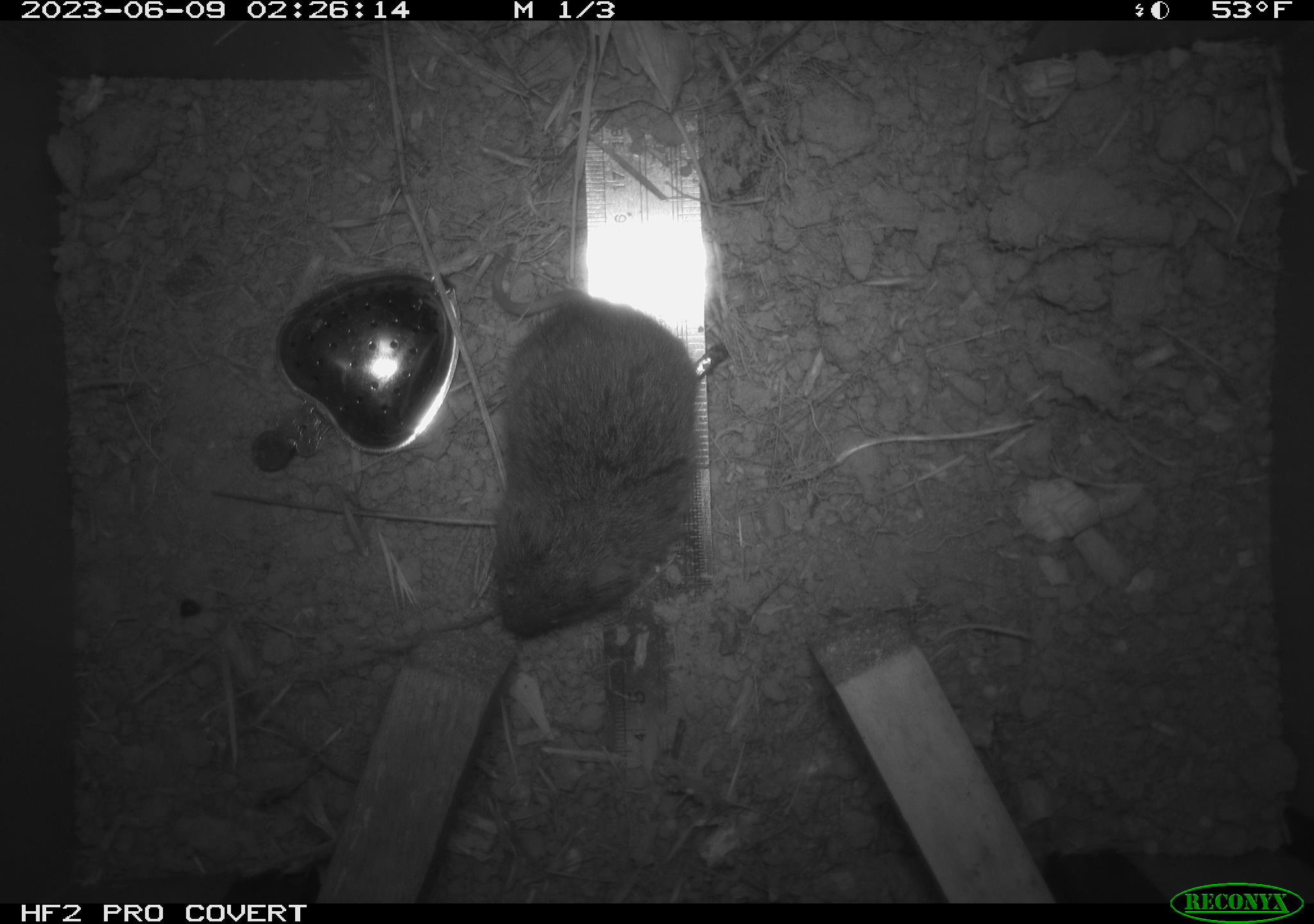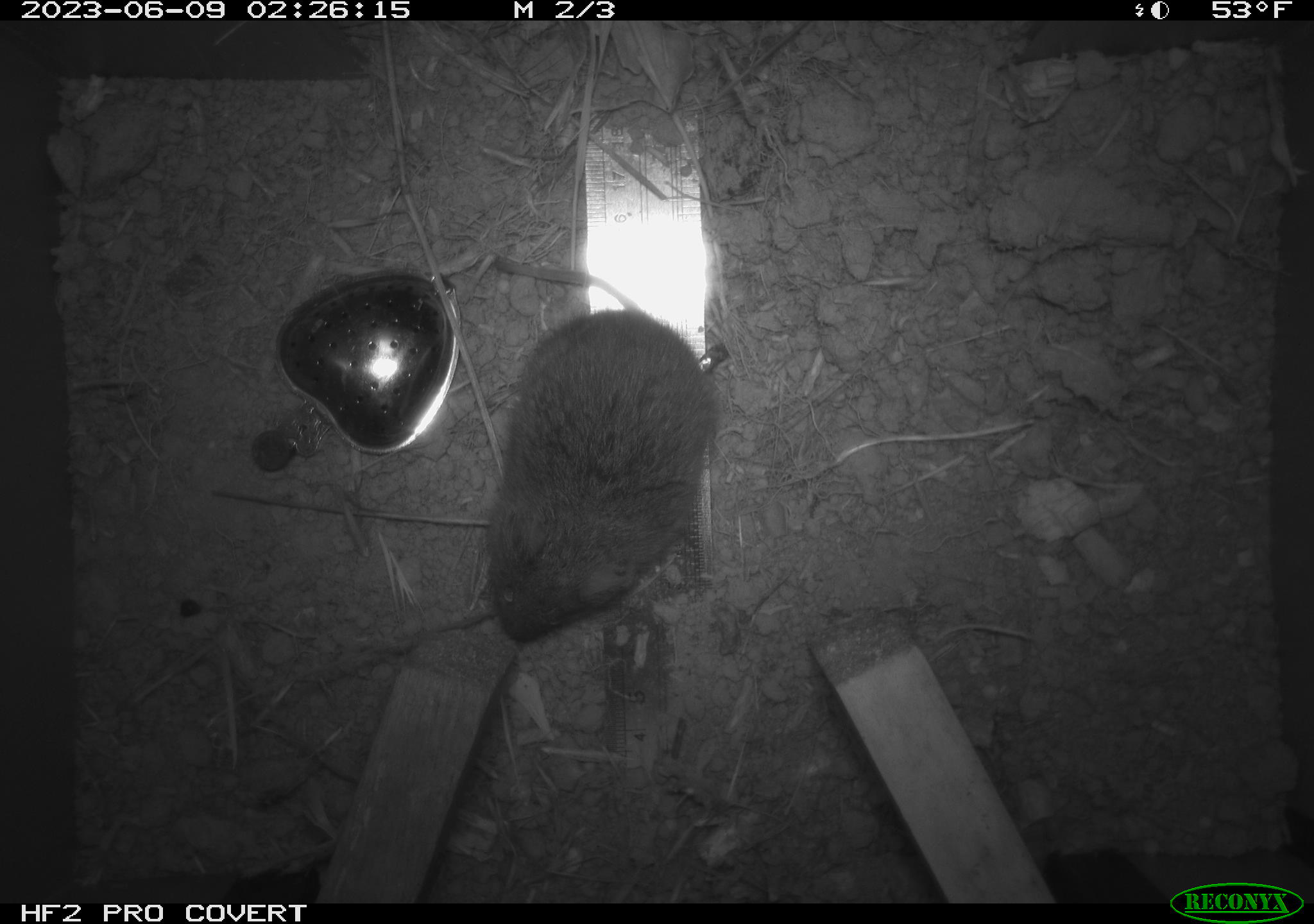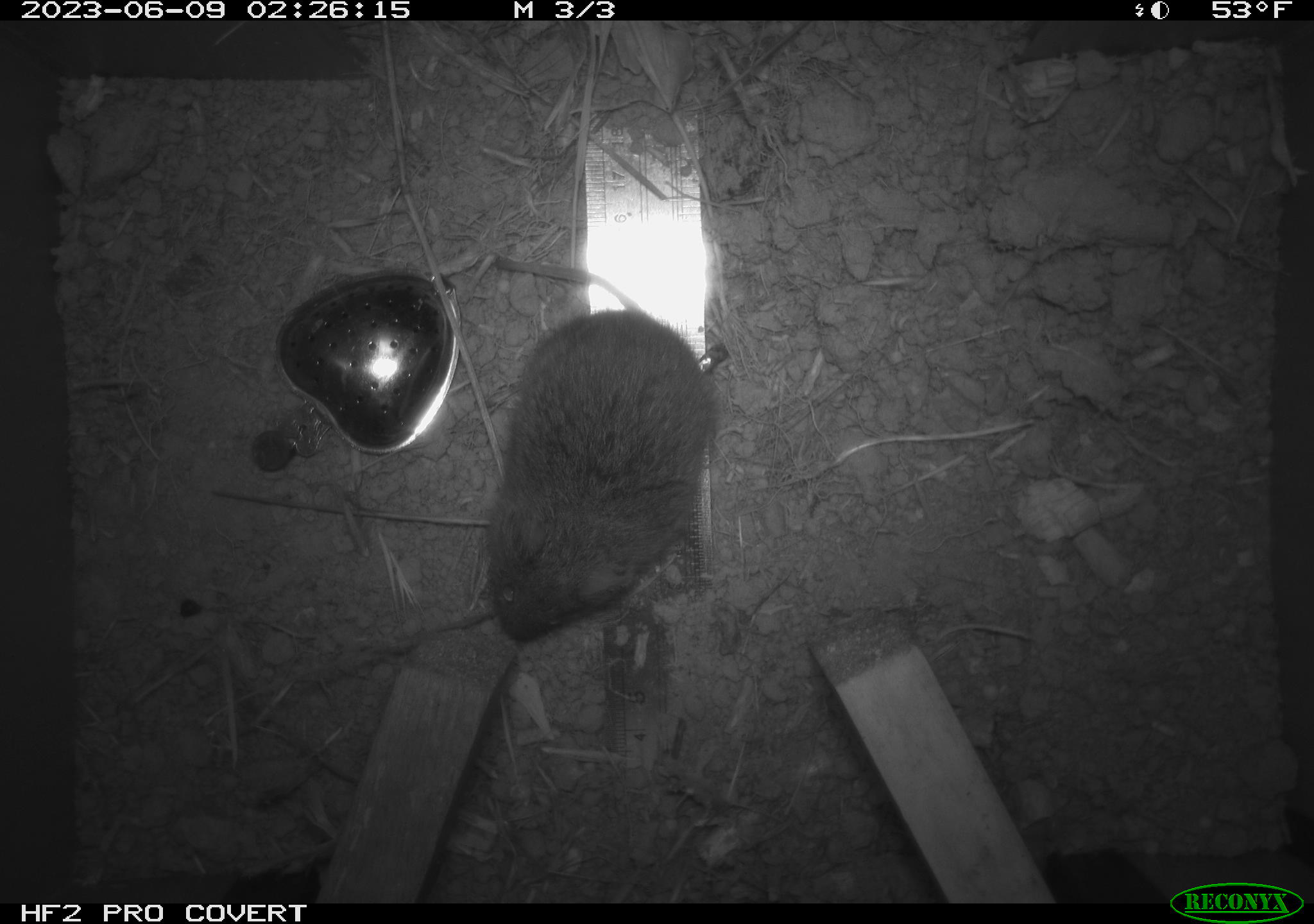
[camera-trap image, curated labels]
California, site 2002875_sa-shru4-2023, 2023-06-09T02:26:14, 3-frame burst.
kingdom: Animalia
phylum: Chordata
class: Mammalia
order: Rodentia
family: Cricetidae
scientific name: Arvicolinae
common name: voles, lemmings, and muskrats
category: arvicolinae subfamily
Arvicolinae subfamily (voles, lemmings, and muskrats) (Arvicolinae).